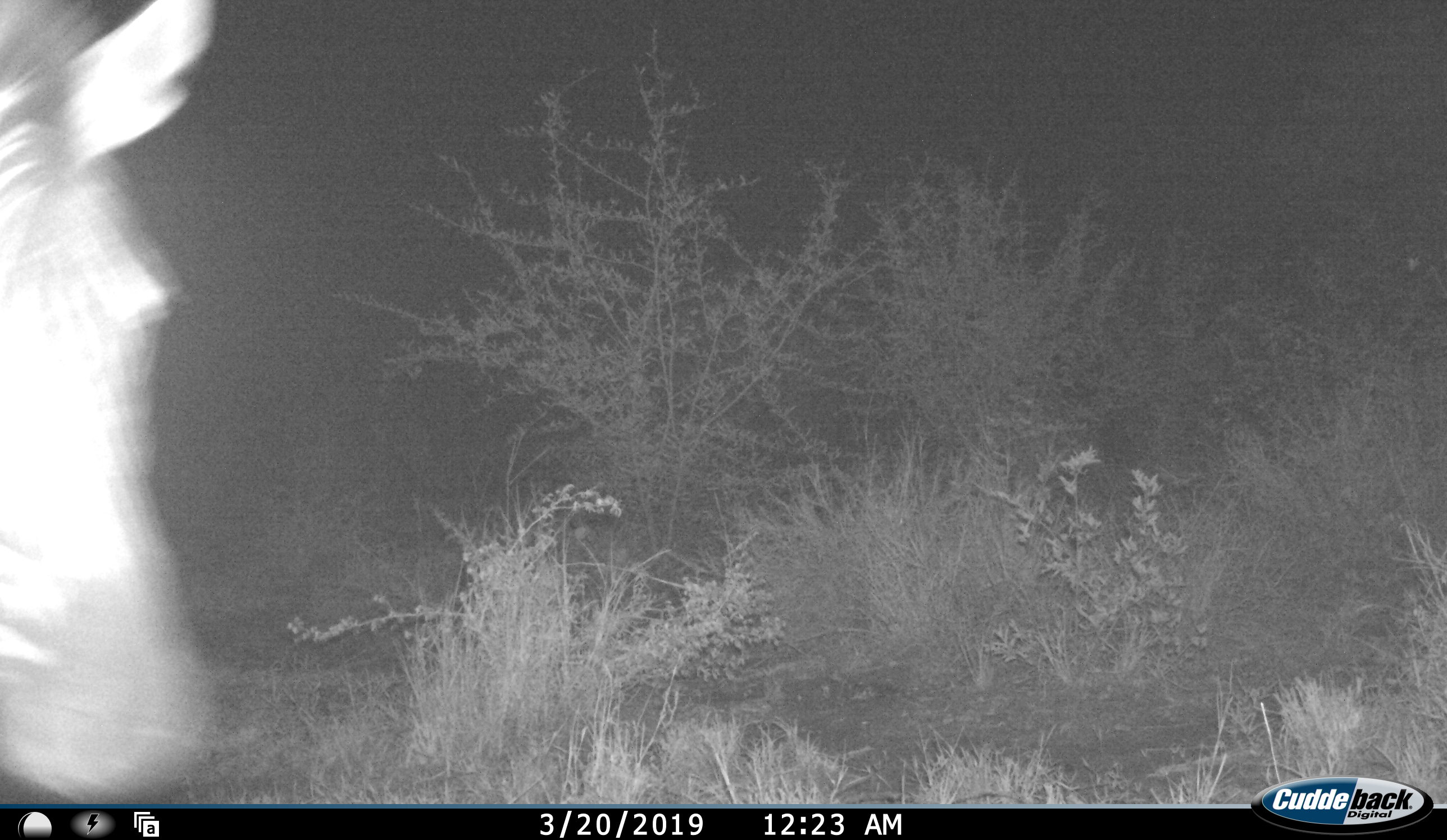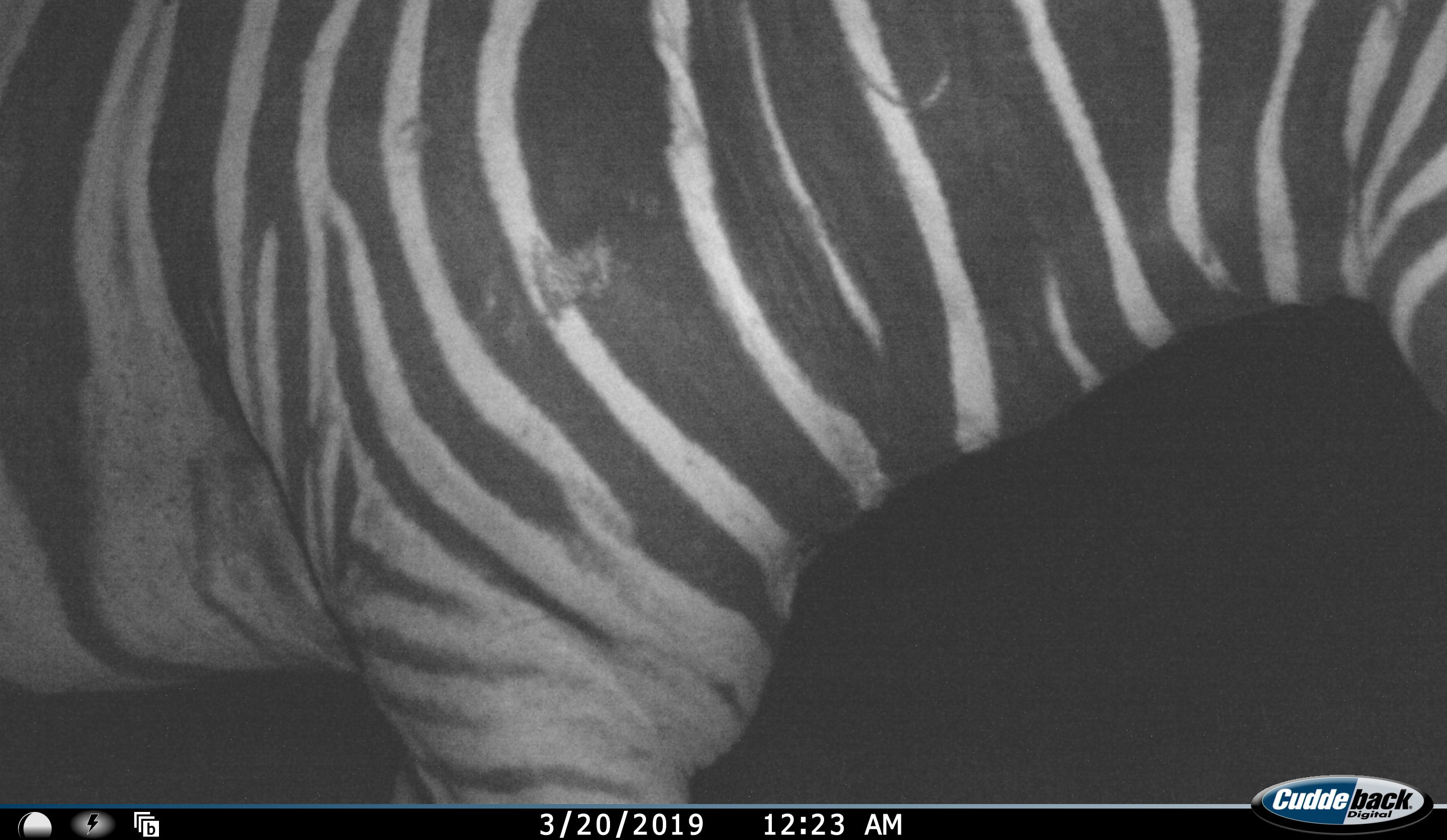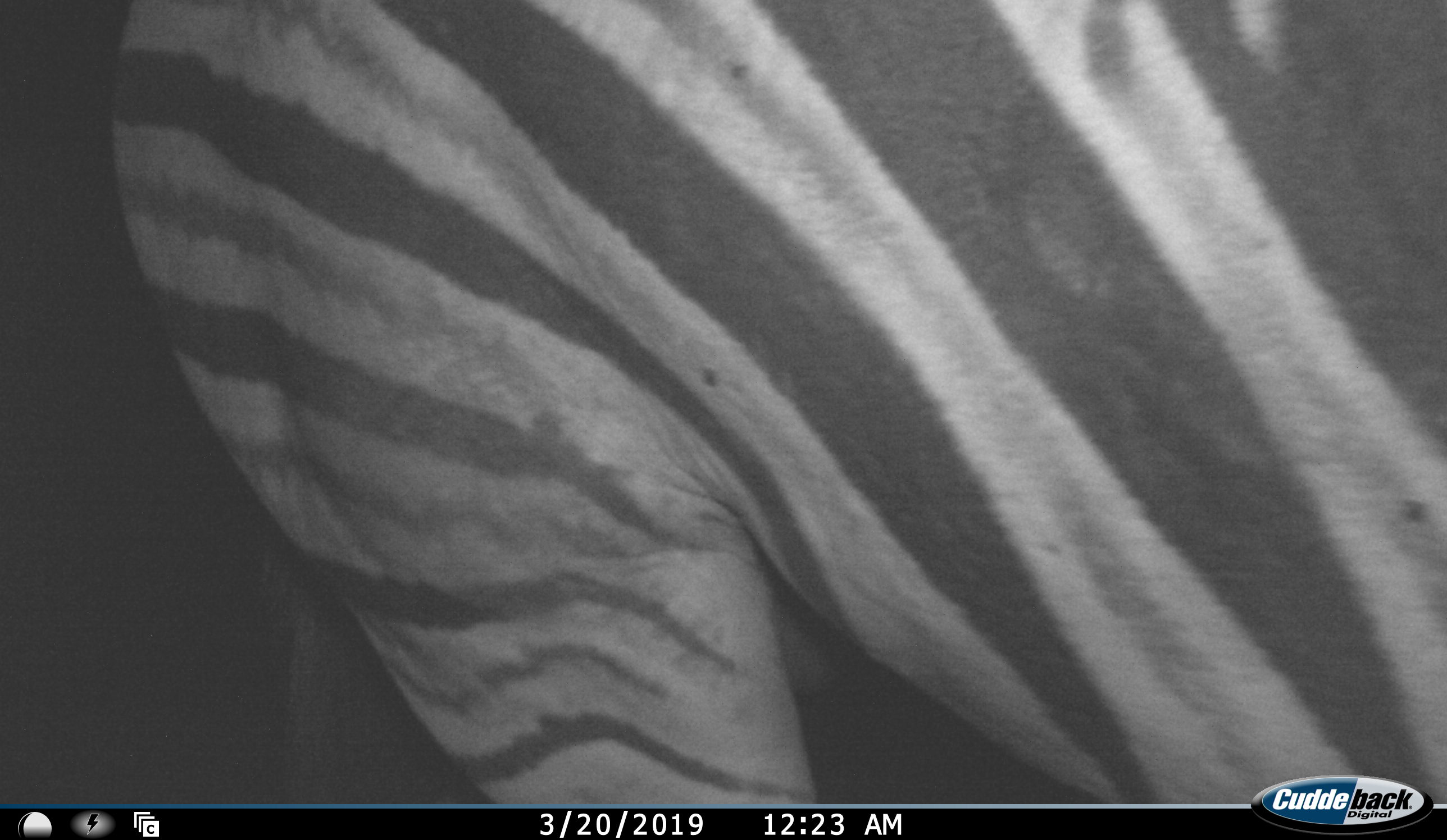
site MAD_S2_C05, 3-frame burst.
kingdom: Animalia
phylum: Chordata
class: Mammalia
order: Perissodactyla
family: Equidae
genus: Equus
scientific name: Equus quagga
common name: plains zebra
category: zebraplains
Zebraplains (plains zebra) (Equus quagga), count 1. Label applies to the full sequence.